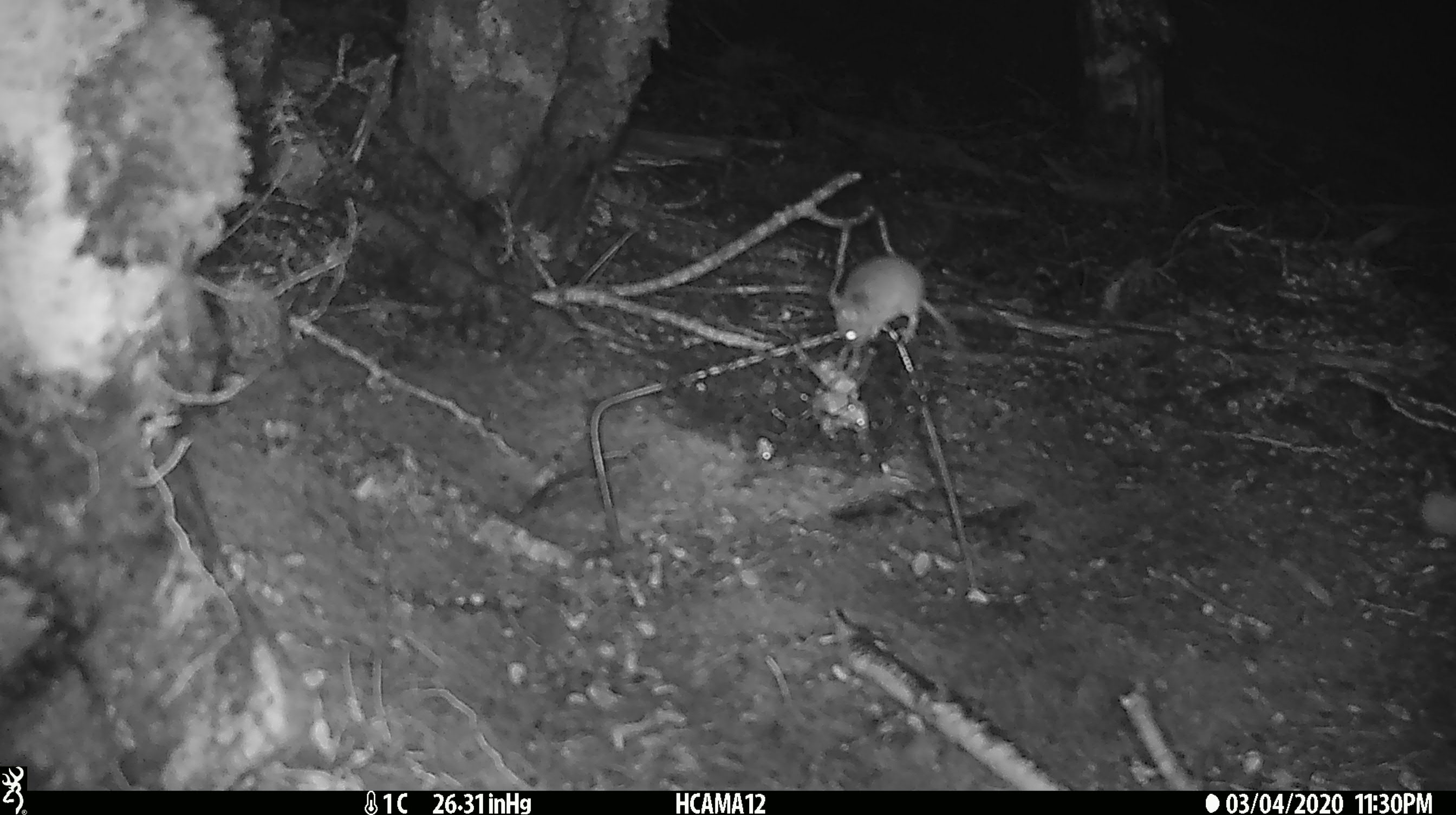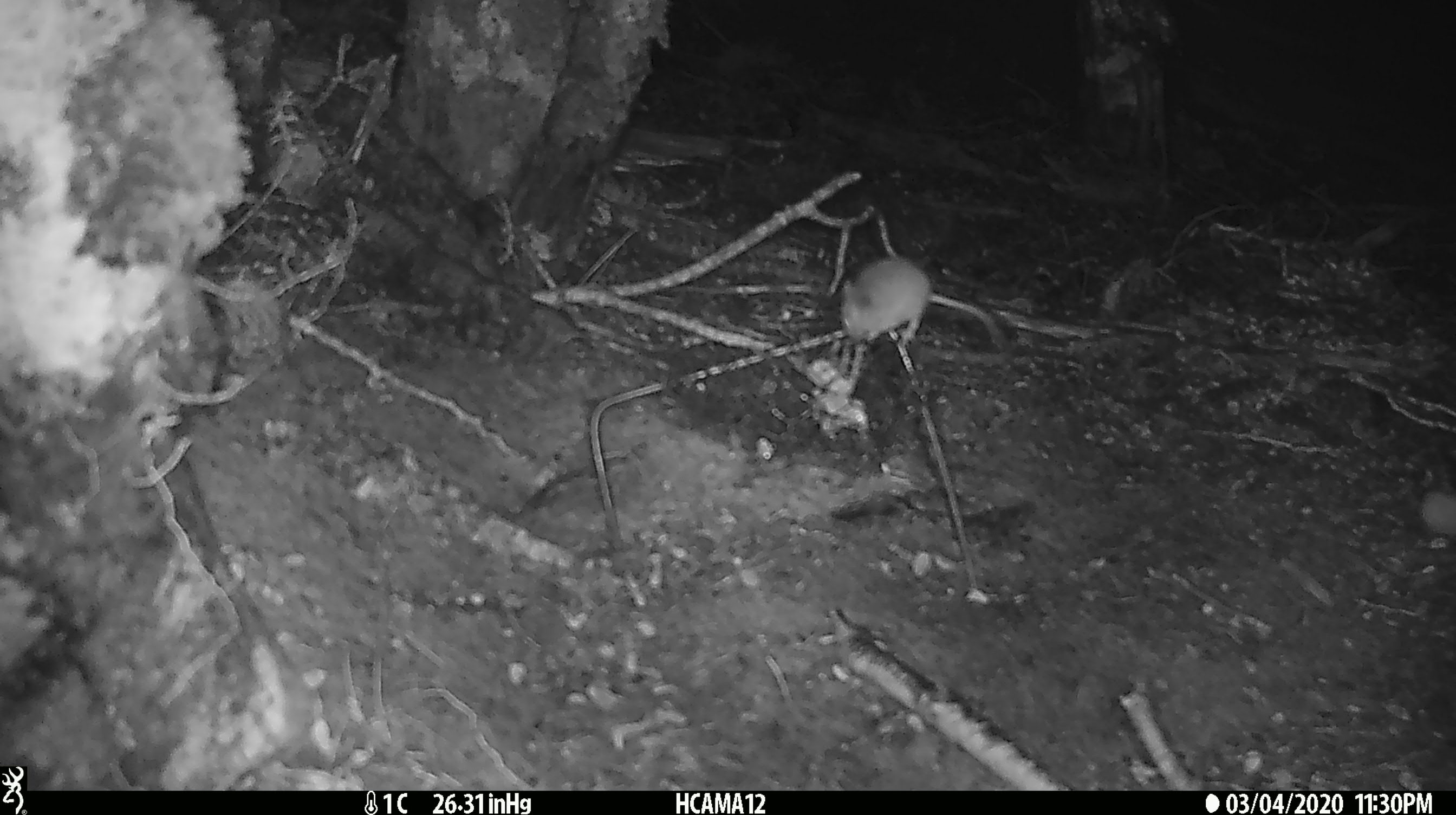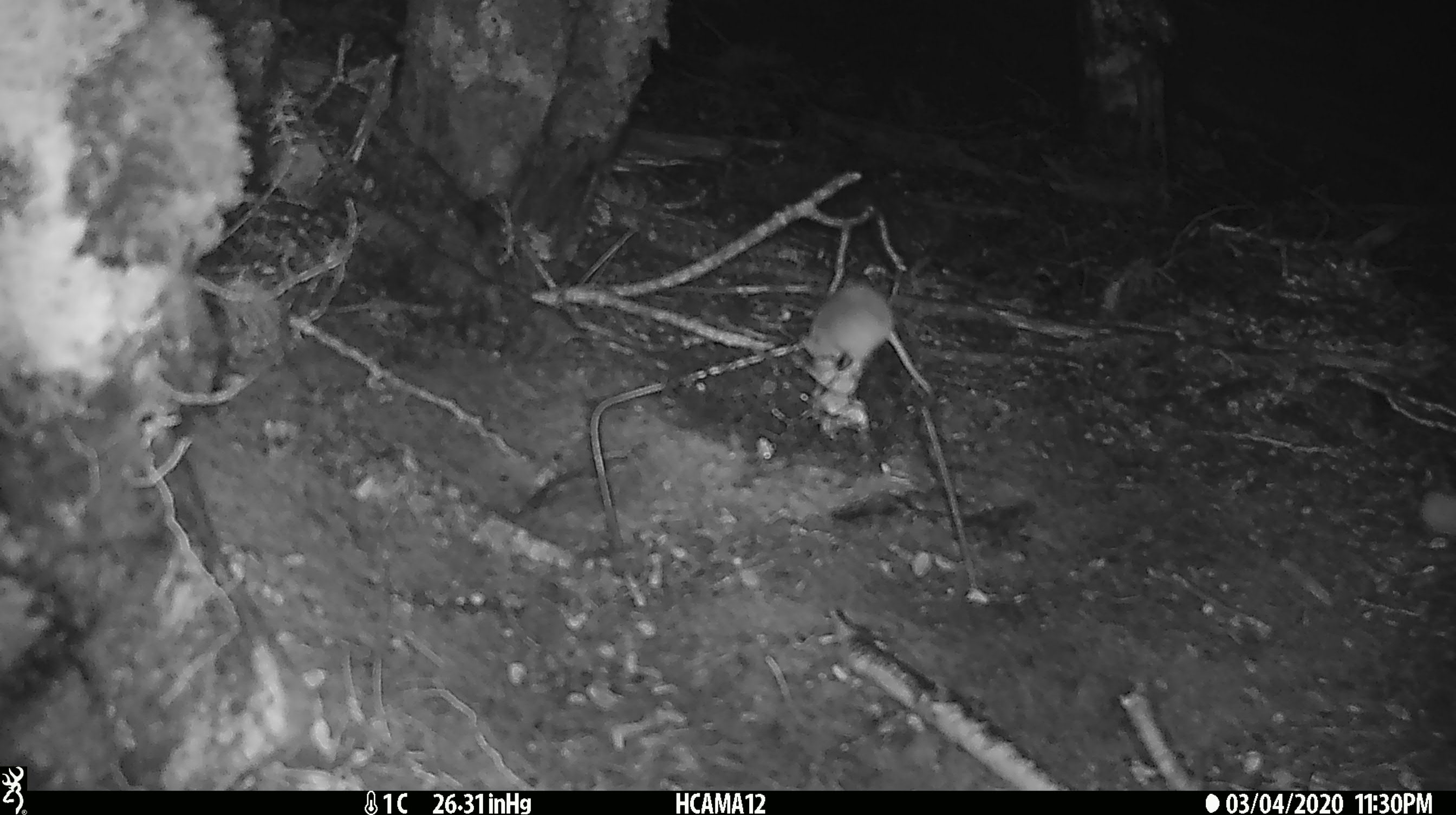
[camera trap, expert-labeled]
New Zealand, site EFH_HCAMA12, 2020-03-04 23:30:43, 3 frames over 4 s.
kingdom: Animalia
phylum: Chordata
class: Mammalia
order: Rodentia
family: Muridae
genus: Mus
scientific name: Mus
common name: mouse